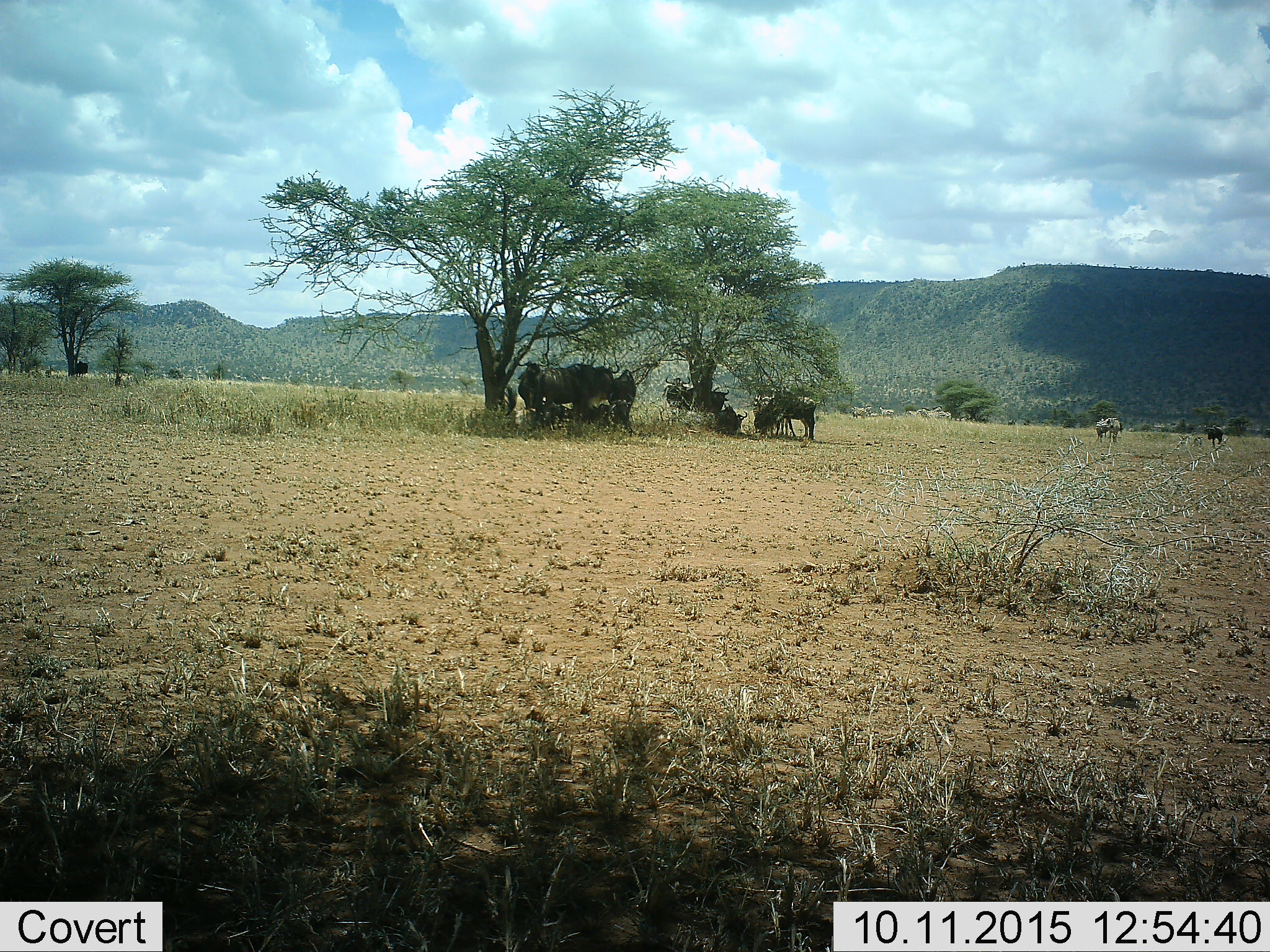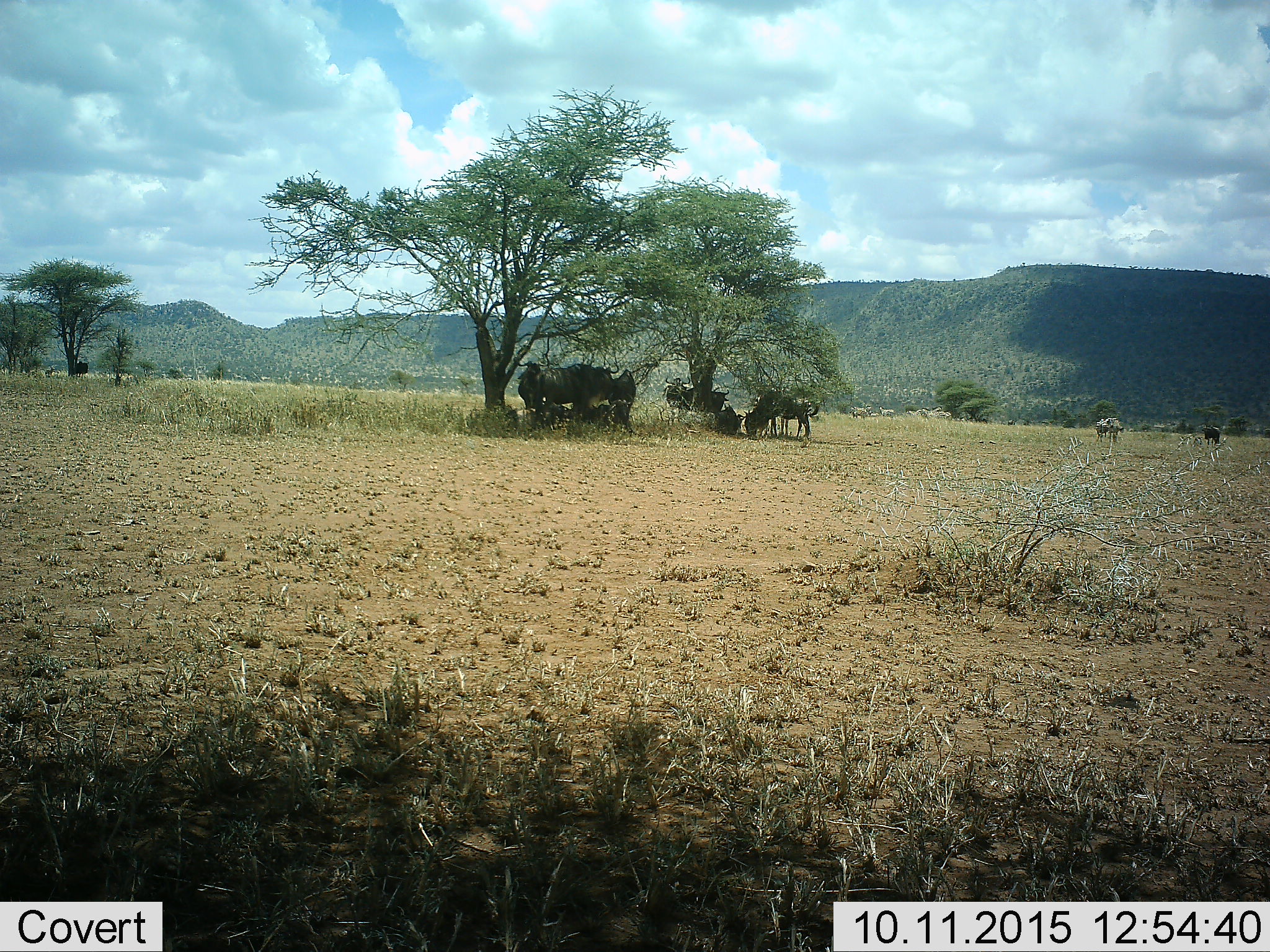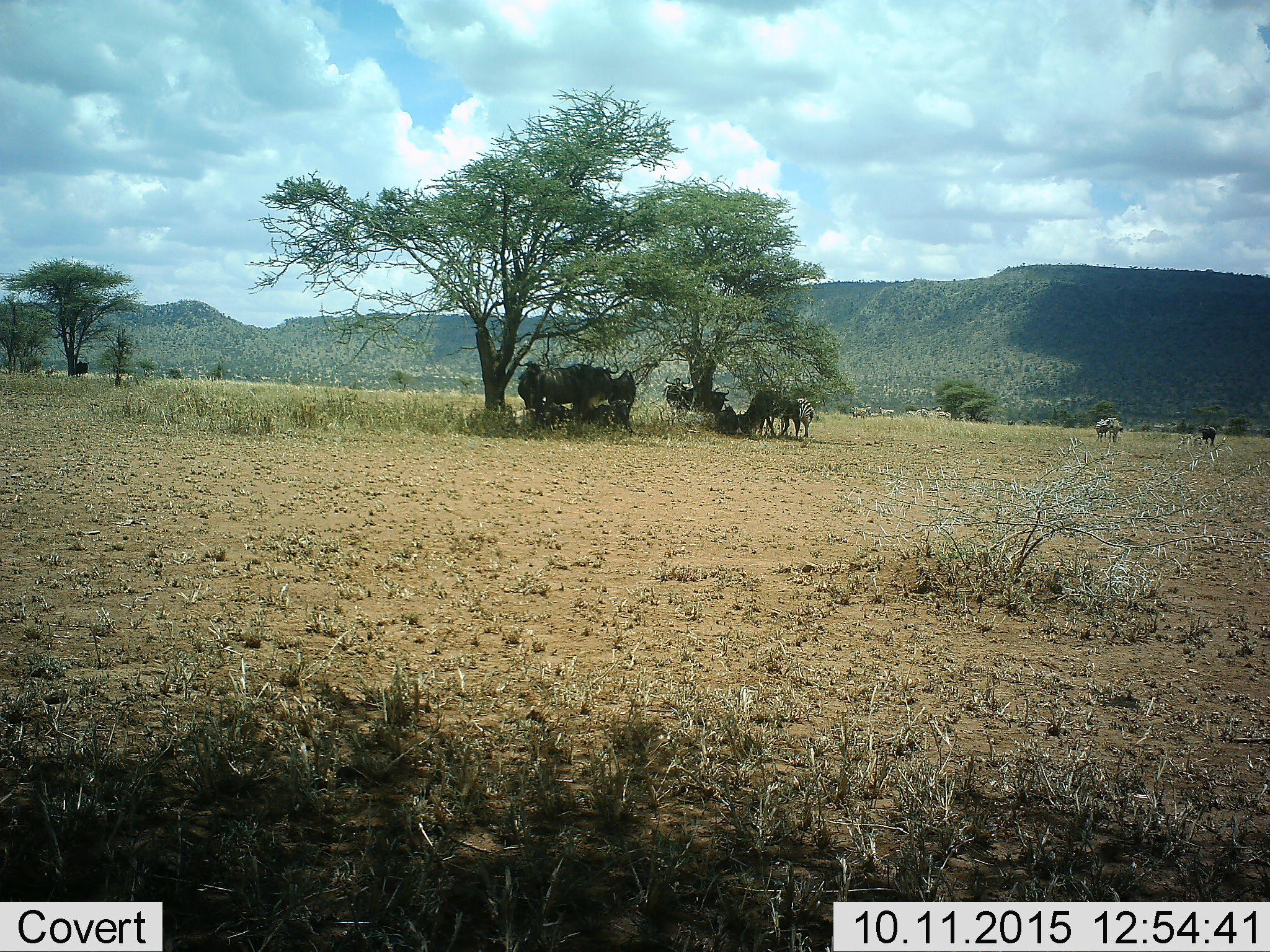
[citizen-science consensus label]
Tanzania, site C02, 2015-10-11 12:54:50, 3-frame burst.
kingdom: Animalia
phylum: Chordata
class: Mammalia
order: Artiodactyla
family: Bovidae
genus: Connochaetes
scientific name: Connochaetes taurinus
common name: blue wildebeest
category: wildebeest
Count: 11-50.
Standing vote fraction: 75%.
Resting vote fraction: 75%.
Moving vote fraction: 25%.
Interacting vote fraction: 17%.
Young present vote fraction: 17%.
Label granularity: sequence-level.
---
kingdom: Animalia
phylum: Chordata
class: Mammalia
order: Perissodactyla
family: Equidae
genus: Equus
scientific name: Equus quagga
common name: plains zebra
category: zebra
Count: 9.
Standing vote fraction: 62%.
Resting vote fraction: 0%.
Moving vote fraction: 12%.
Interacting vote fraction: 25%.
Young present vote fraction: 0%.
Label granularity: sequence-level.